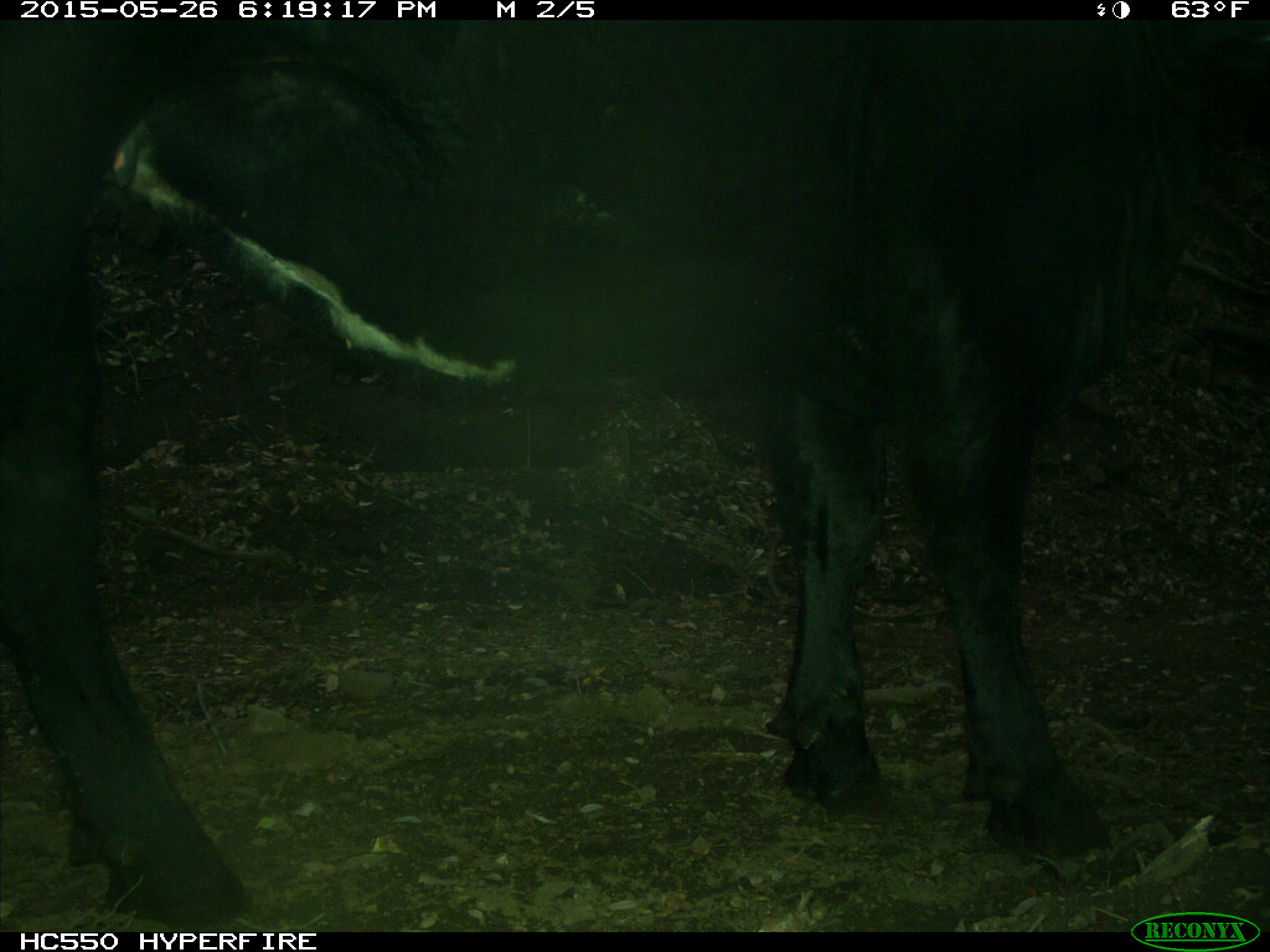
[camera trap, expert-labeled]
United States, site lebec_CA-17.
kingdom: Animalia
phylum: Chordata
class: Mammalia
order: Artiodactyla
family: Bovidae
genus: Bos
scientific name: Bos taurus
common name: domestic cow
Bos taurus (domestic cow).